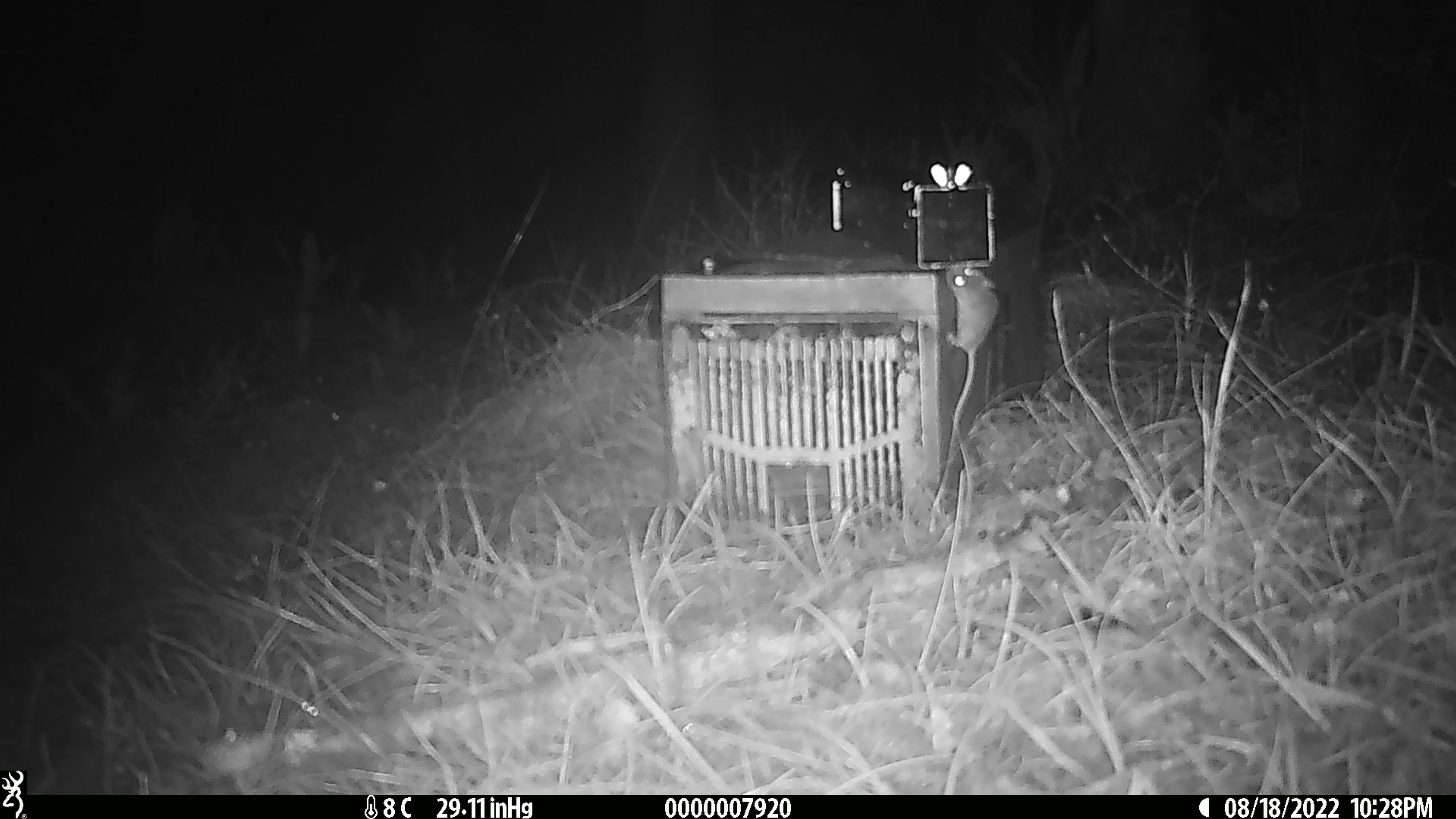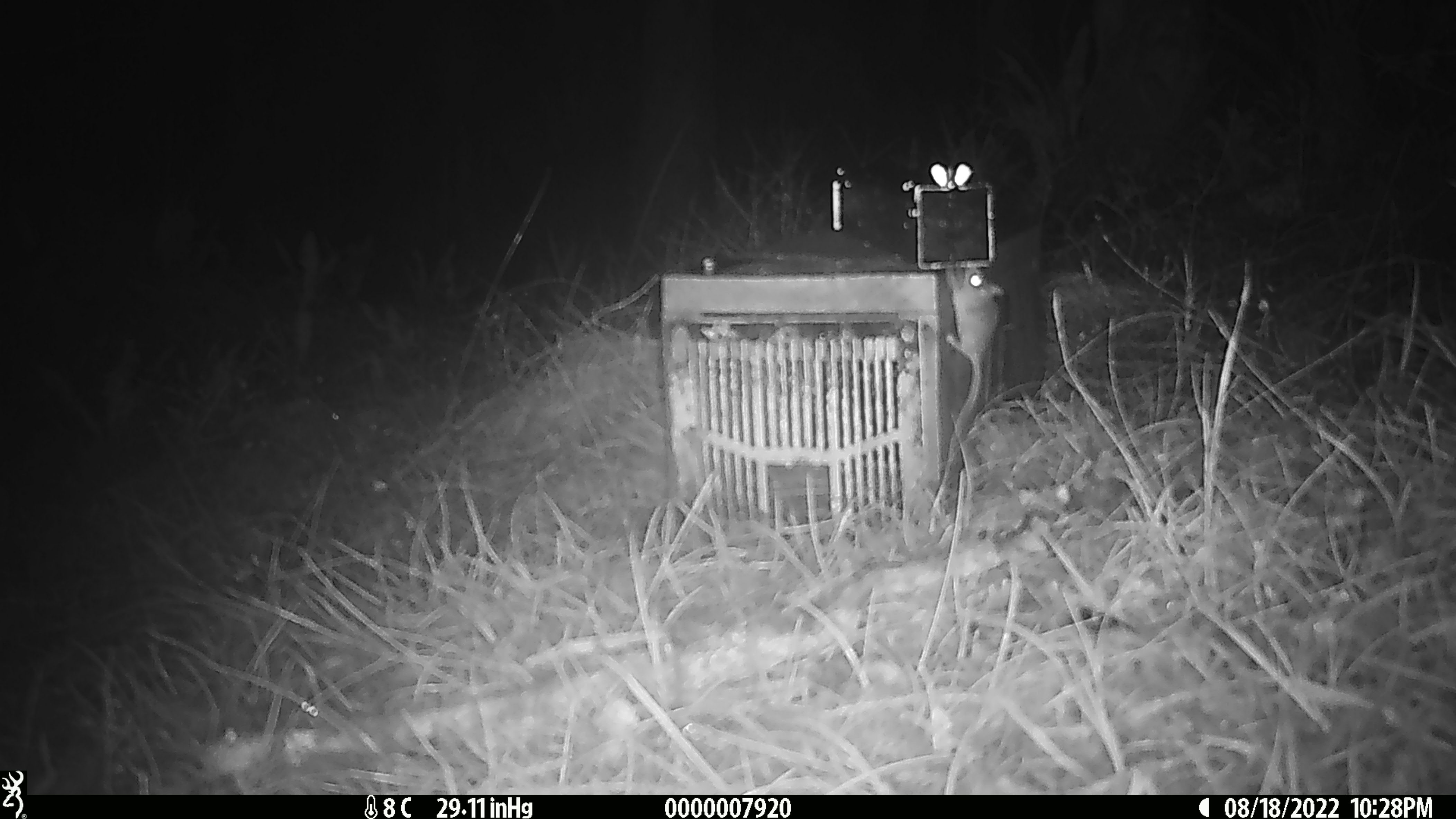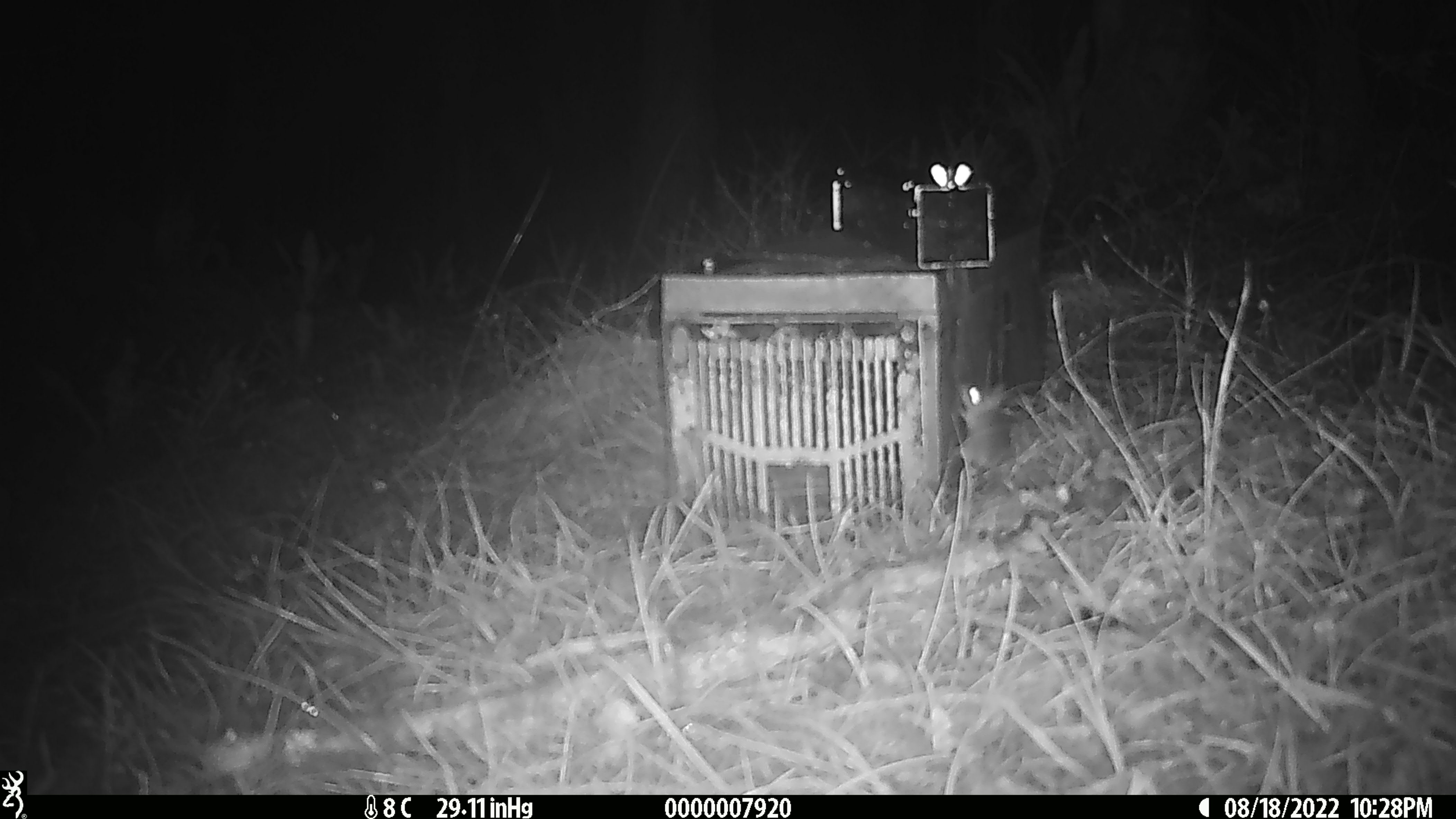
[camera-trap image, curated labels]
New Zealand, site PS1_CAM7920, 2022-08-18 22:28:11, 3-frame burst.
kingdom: Animalia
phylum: Chordata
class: Mammalia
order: Rodentia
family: Muridae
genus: Mus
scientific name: Mus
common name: mouse